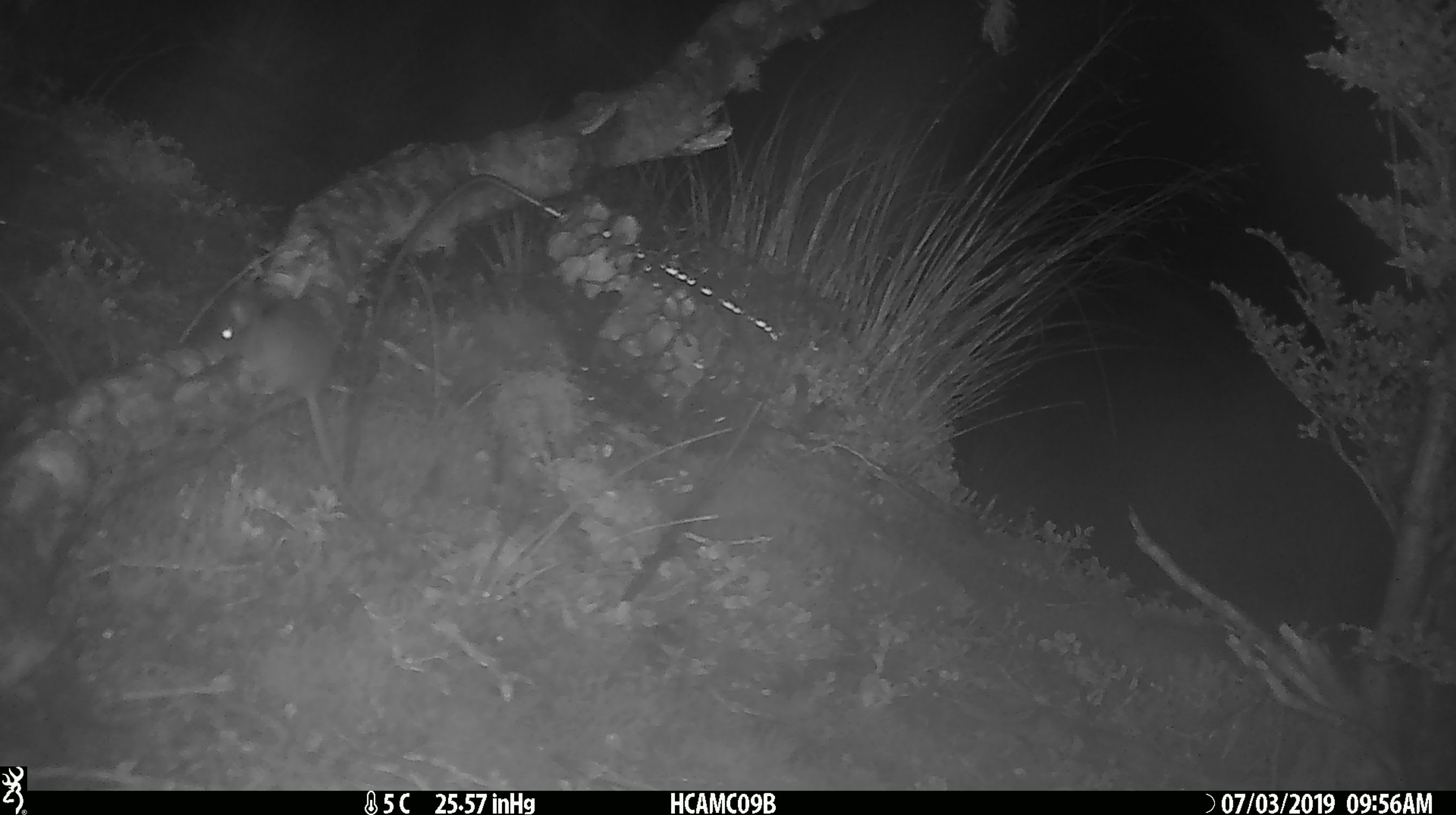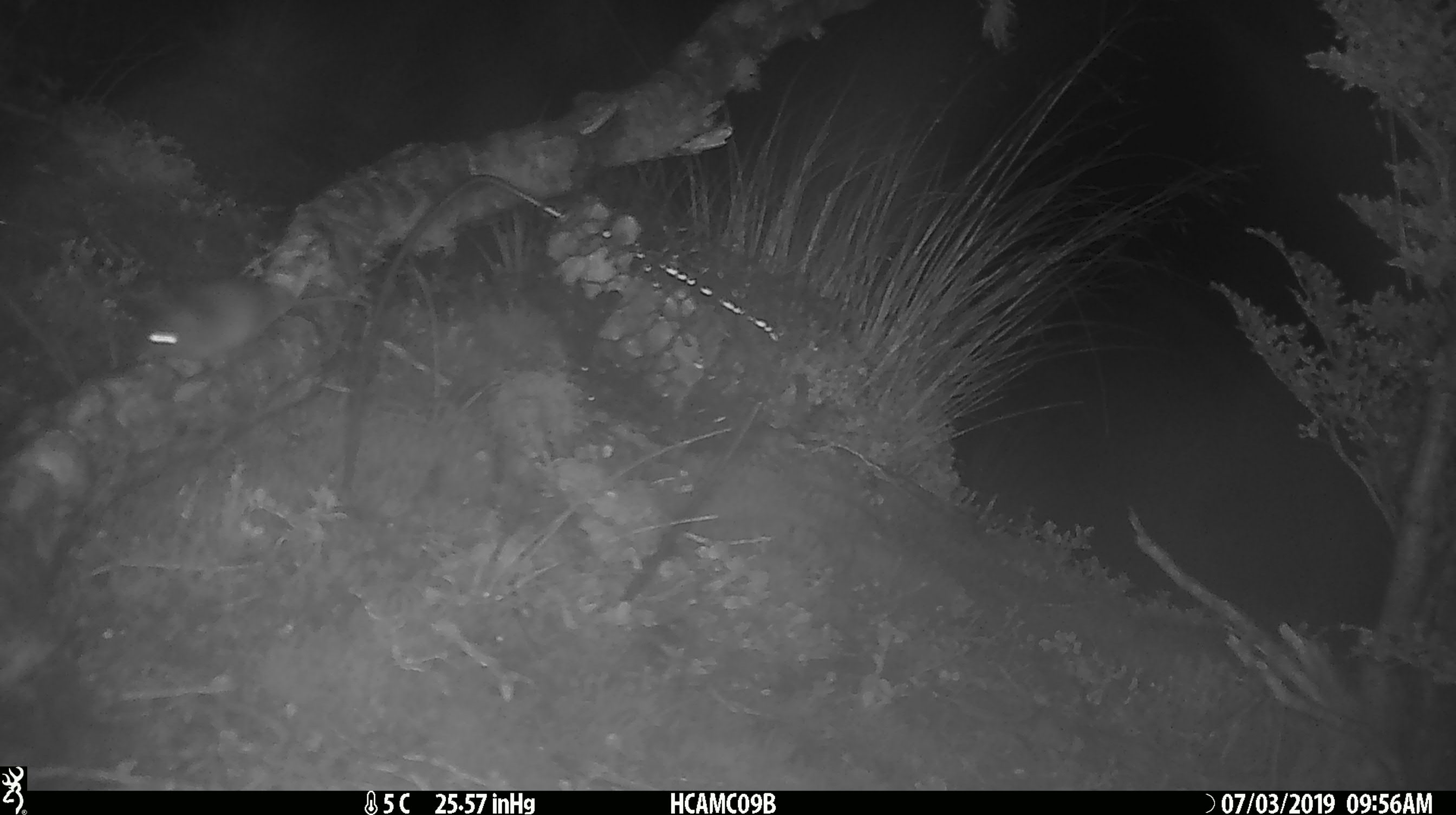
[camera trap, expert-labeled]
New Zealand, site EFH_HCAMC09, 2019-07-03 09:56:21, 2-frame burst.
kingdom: Animalia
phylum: Chordata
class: Mammalia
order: Rodentia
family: Muridae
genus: Mus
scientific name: Mus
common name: mouse